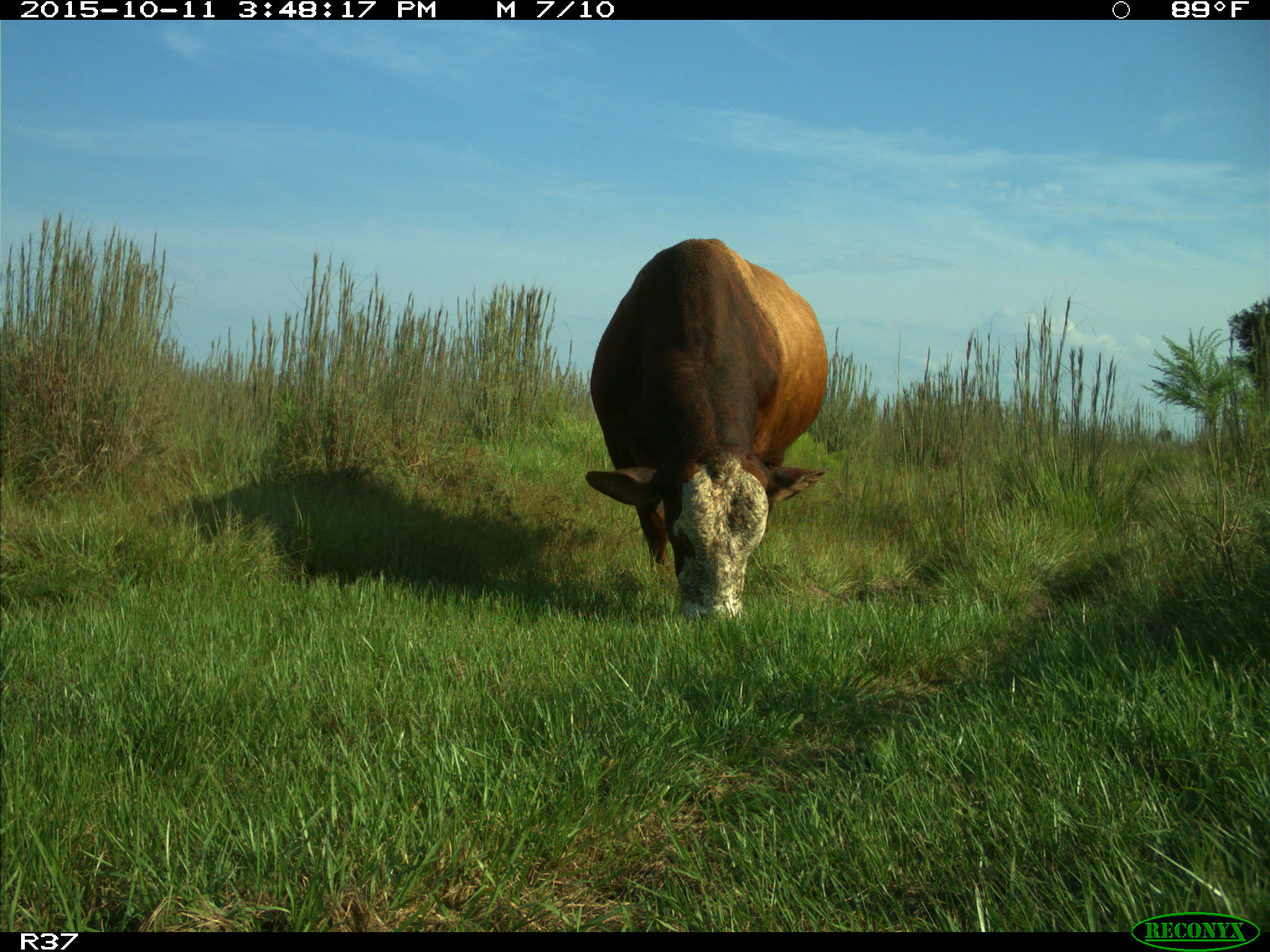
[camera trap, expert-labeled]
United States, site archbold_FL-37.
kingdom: Animalia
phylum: Chordata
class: Mammalia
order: Artiodactyla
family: Bovidae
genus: Bos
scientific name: Bos taurus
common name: domestic cow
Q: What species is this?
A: Bos taurus (domestic cow).